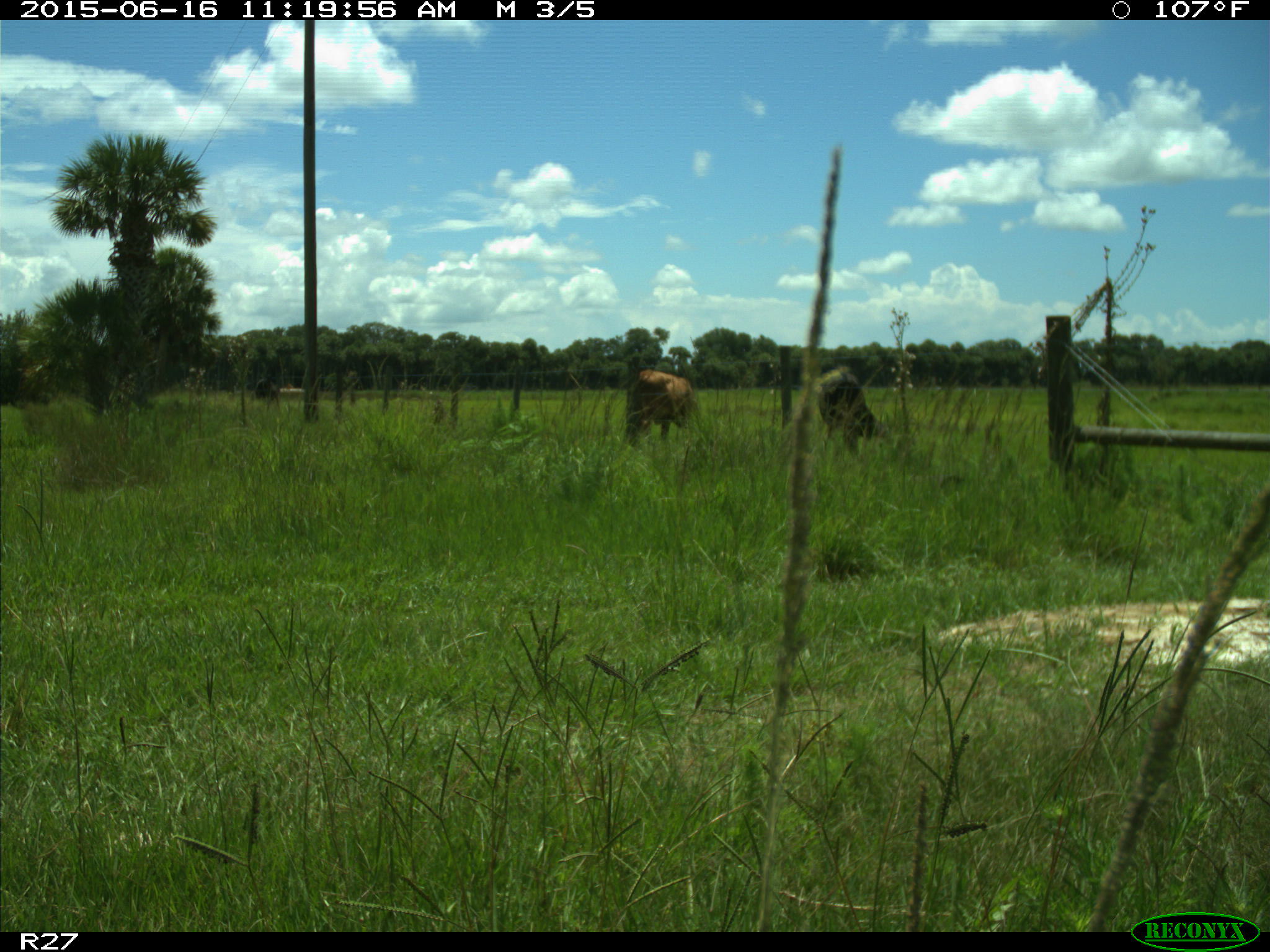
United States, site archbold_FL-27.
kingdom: Animalia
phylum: Chordata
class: Mammalia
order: Artiodactyla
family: Bovidae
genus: Bos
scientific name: Bos taurus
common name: domestic cow